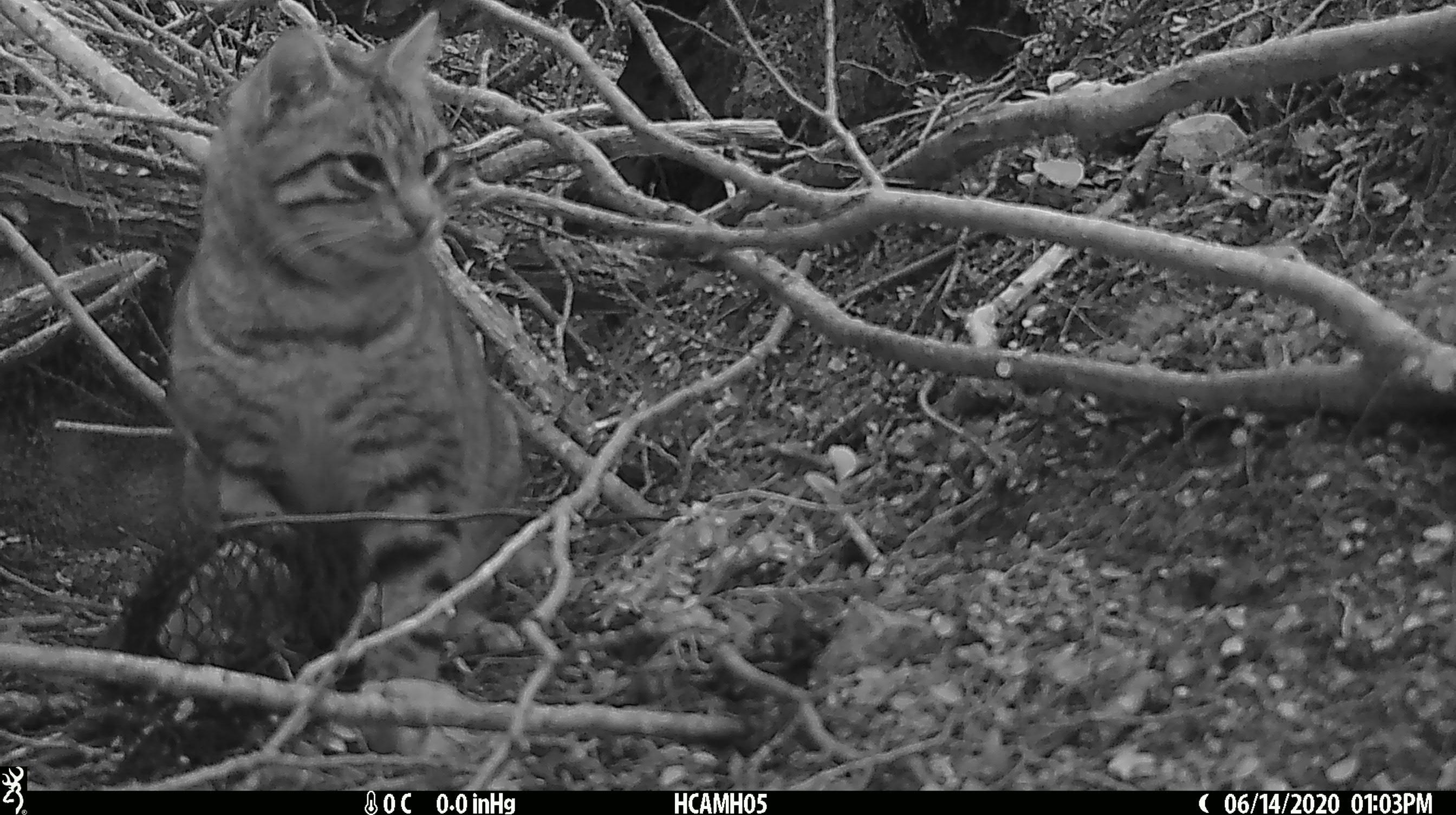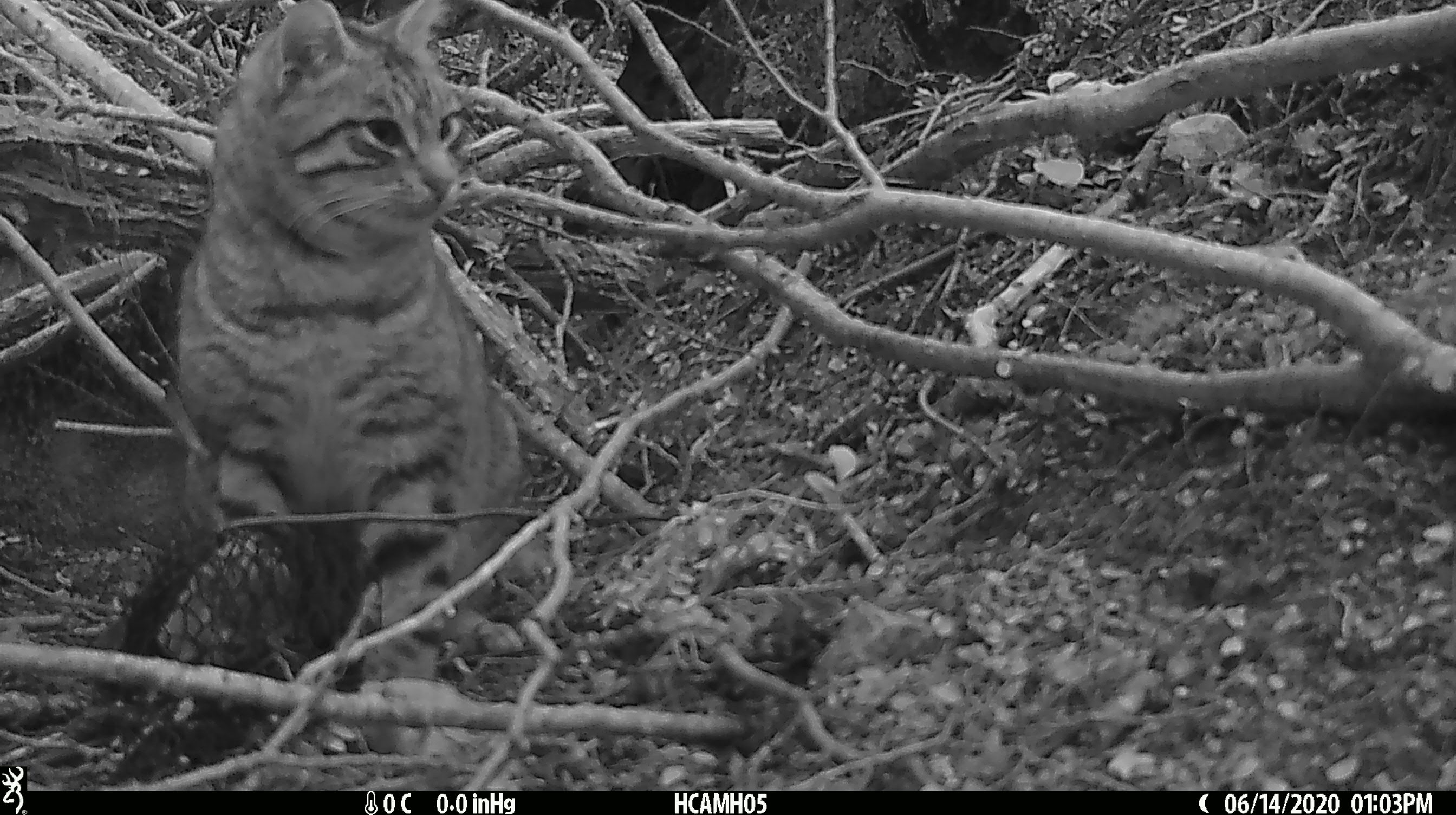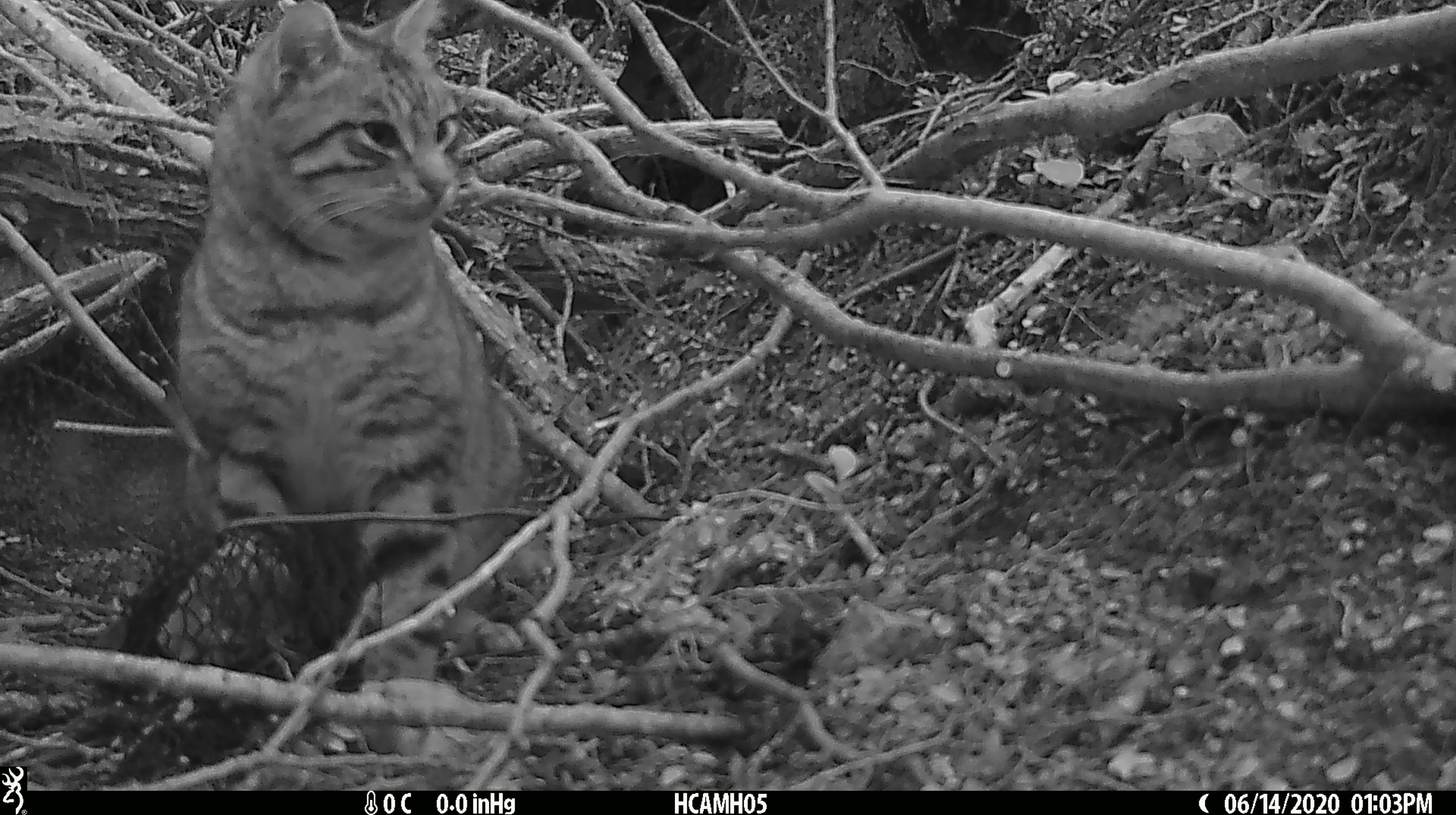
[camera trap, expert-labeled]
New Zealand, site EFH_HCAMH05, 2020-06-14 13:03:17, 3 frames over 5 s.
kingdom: Animalia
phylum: Chordata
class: Mammalia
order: Carnivora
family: Felidae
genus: Felis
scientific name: Felis catus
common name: domestic cat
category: cat